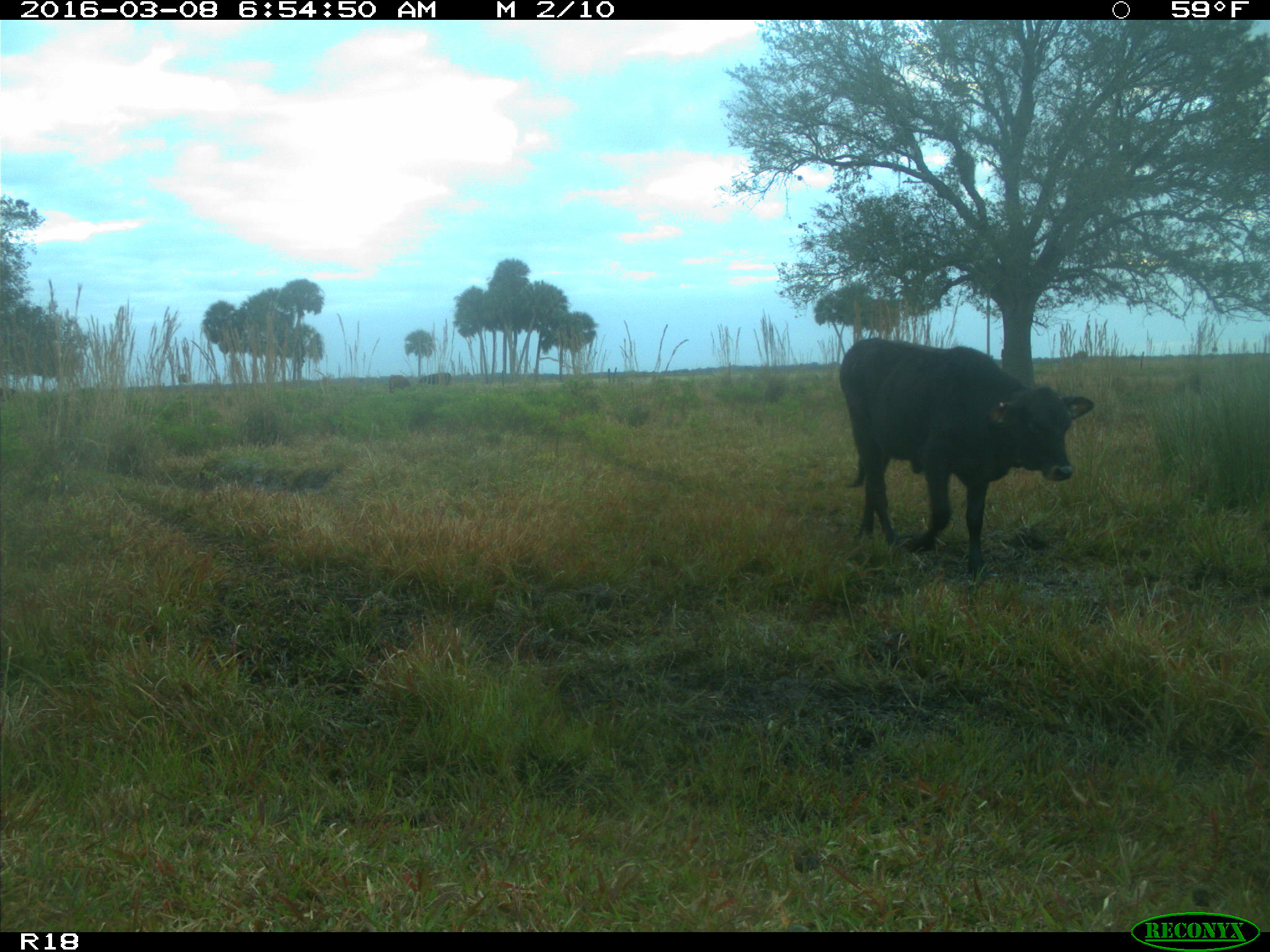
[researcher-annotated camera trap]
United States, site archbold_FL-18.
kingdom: Animalia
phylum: Chordata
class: Mammalia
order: Artiodactyla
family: Bovidae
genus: Bos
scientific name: Bos taurus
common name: domestic cow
Bos taurus (domestic cow).